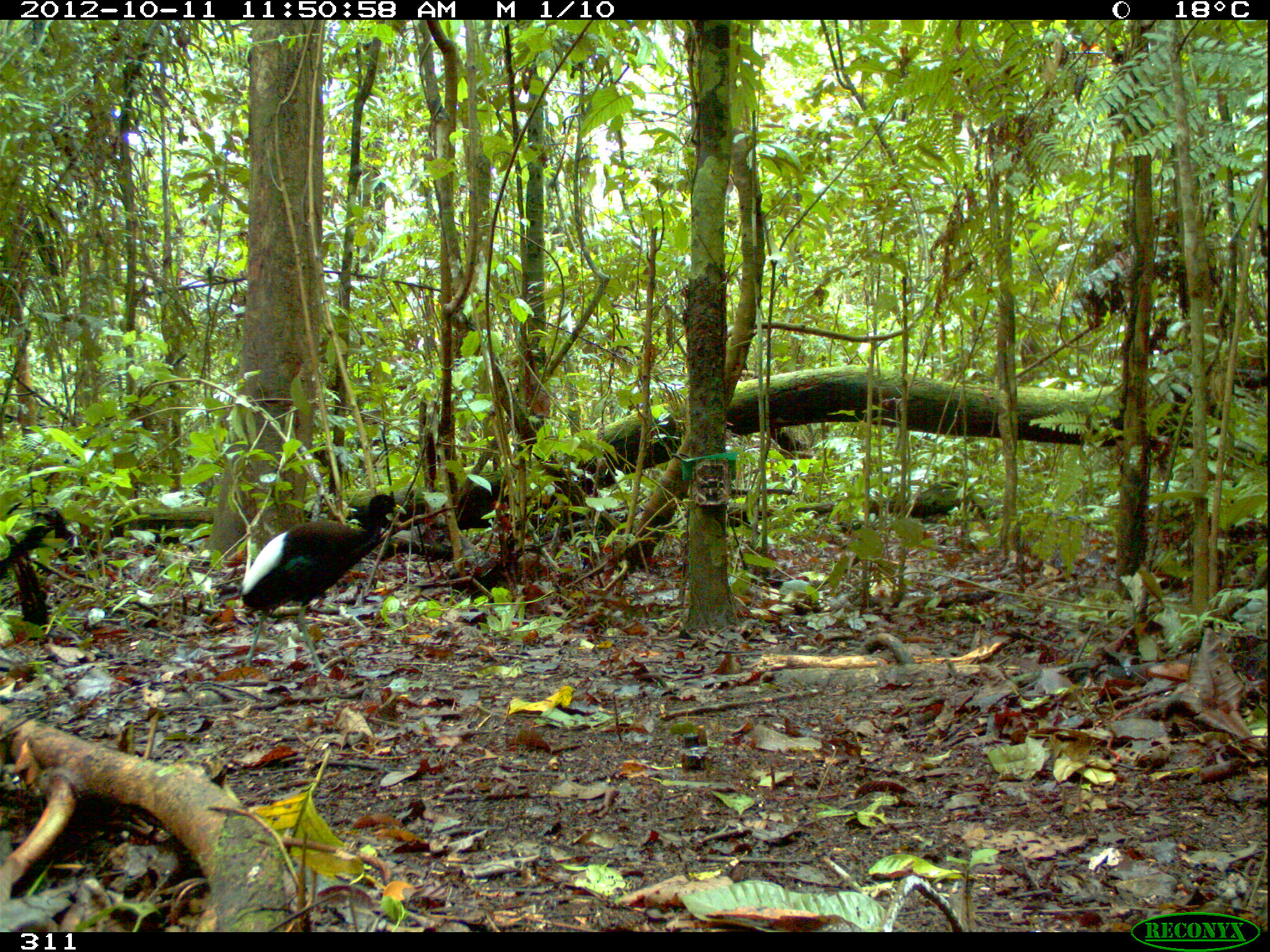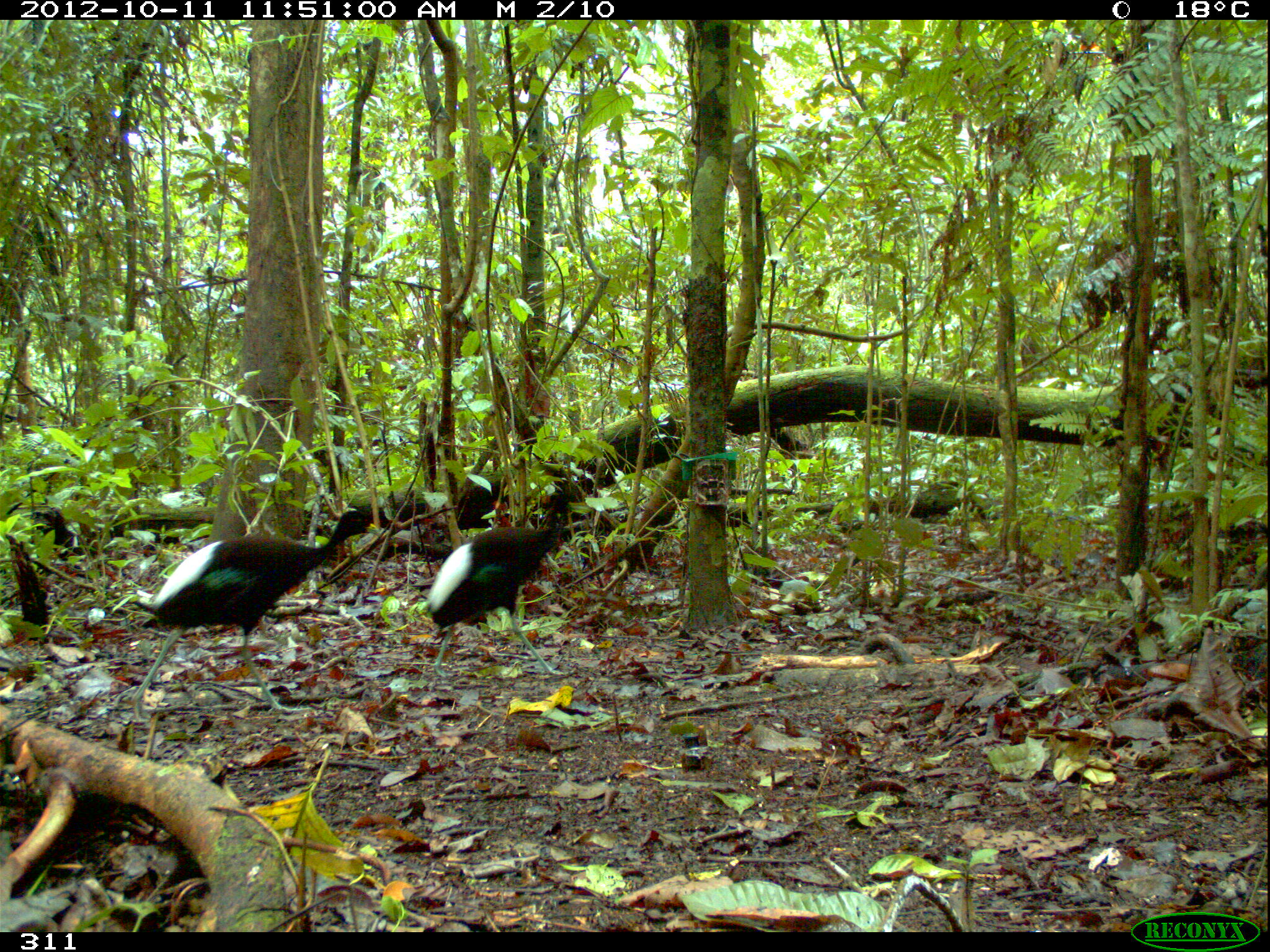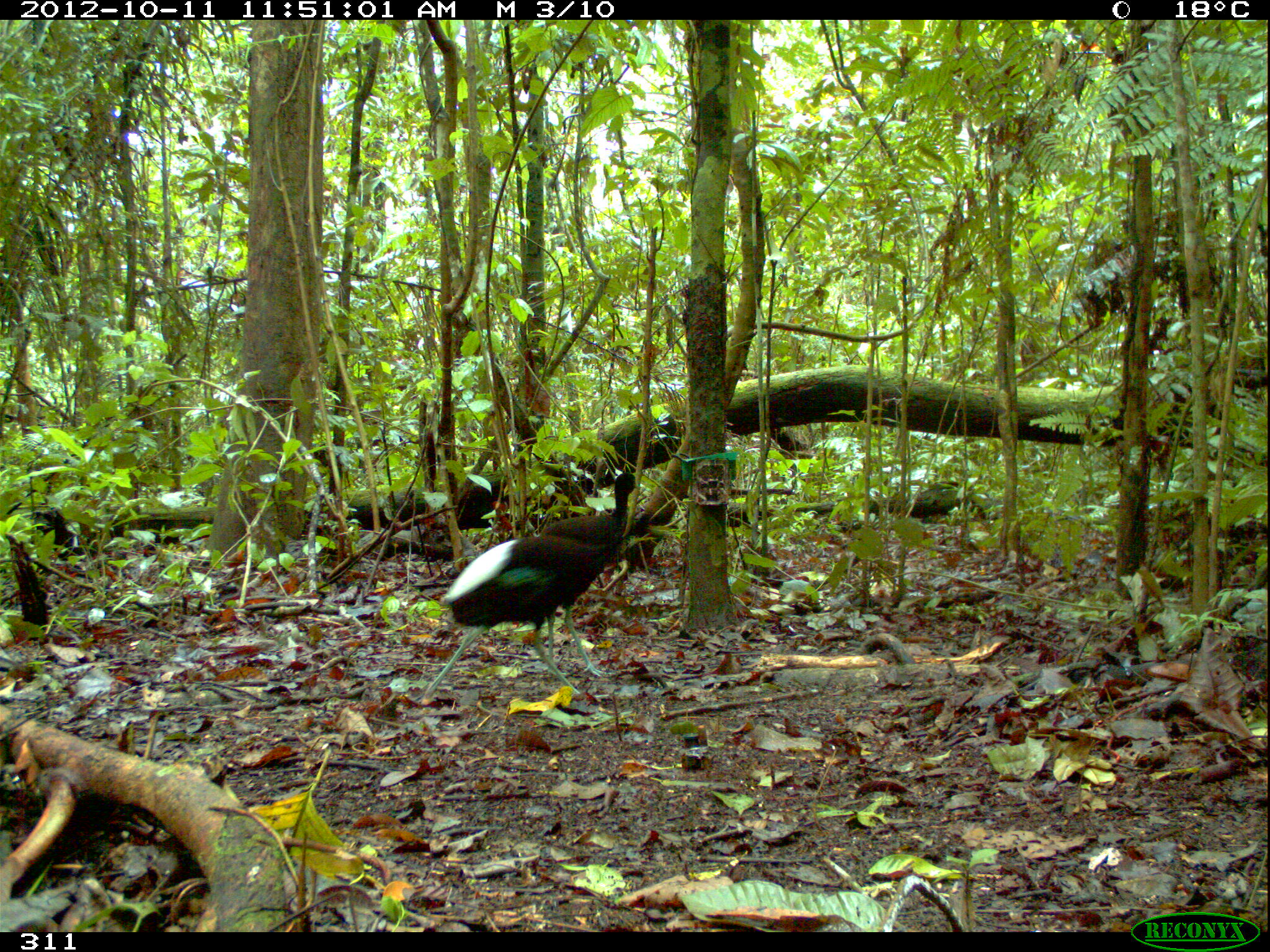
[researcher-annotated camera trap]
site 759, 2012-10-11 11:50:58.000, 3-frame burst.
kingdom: Animalia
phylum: Chordata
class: Aves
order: Gruiformes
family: Psophiidae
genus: Psophia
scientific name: Psophia leucoptera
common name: pale-winged trumpeter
Psophia leucoptera (pale-winged trumpeter).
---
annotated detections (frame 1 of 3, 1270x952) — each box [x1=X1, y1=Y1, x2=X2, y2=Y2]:
psophia leucoptera: [x1=239, y1=492, x2=406, y2=677]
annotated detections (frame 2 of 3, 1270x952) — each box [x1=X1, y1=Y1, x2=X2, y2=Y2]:
psophia leucoptera: [x1=127, y1=510, x2=382, y2=720]; [x1=423, y1=491, x2=578, y2=676]